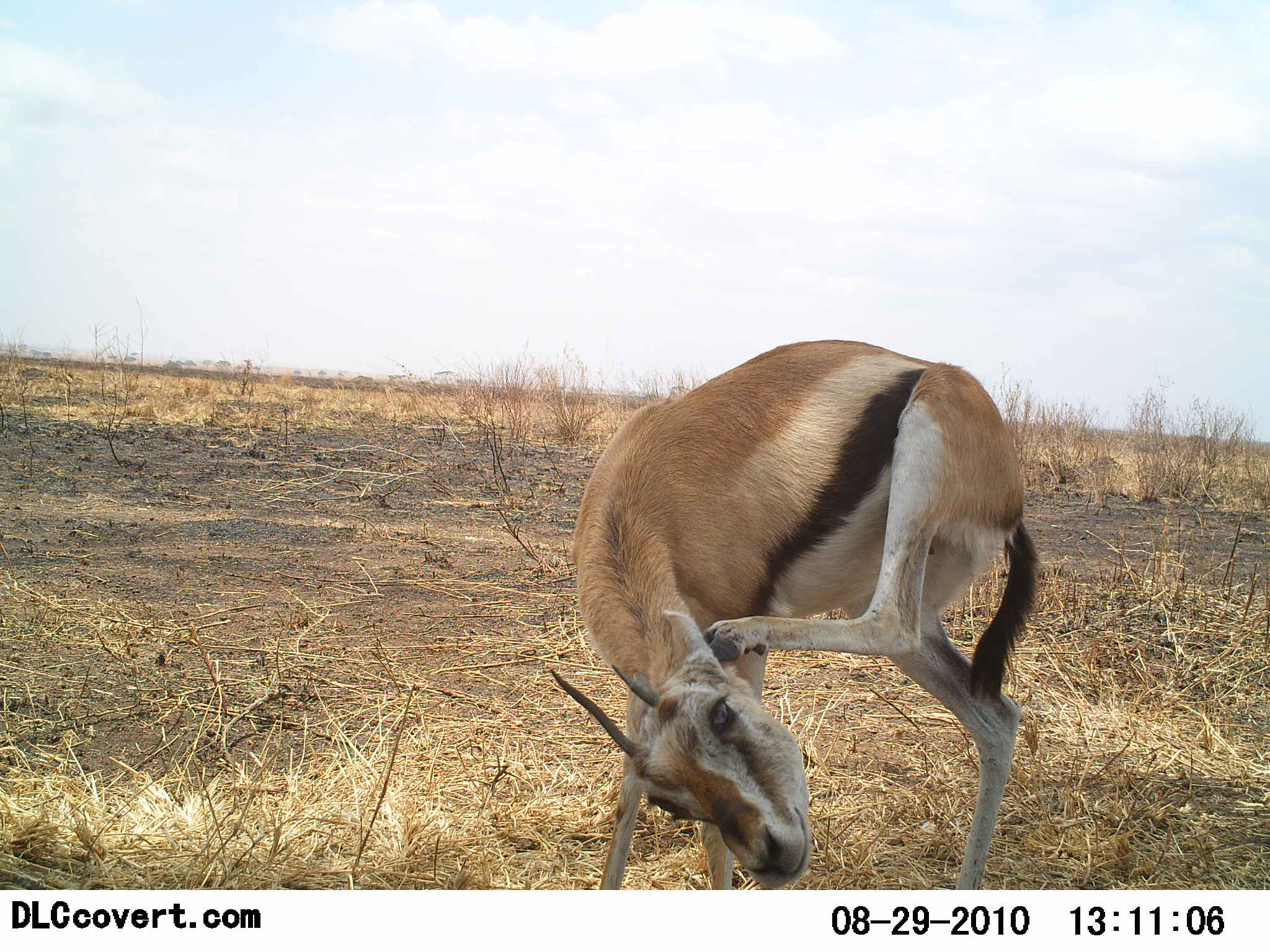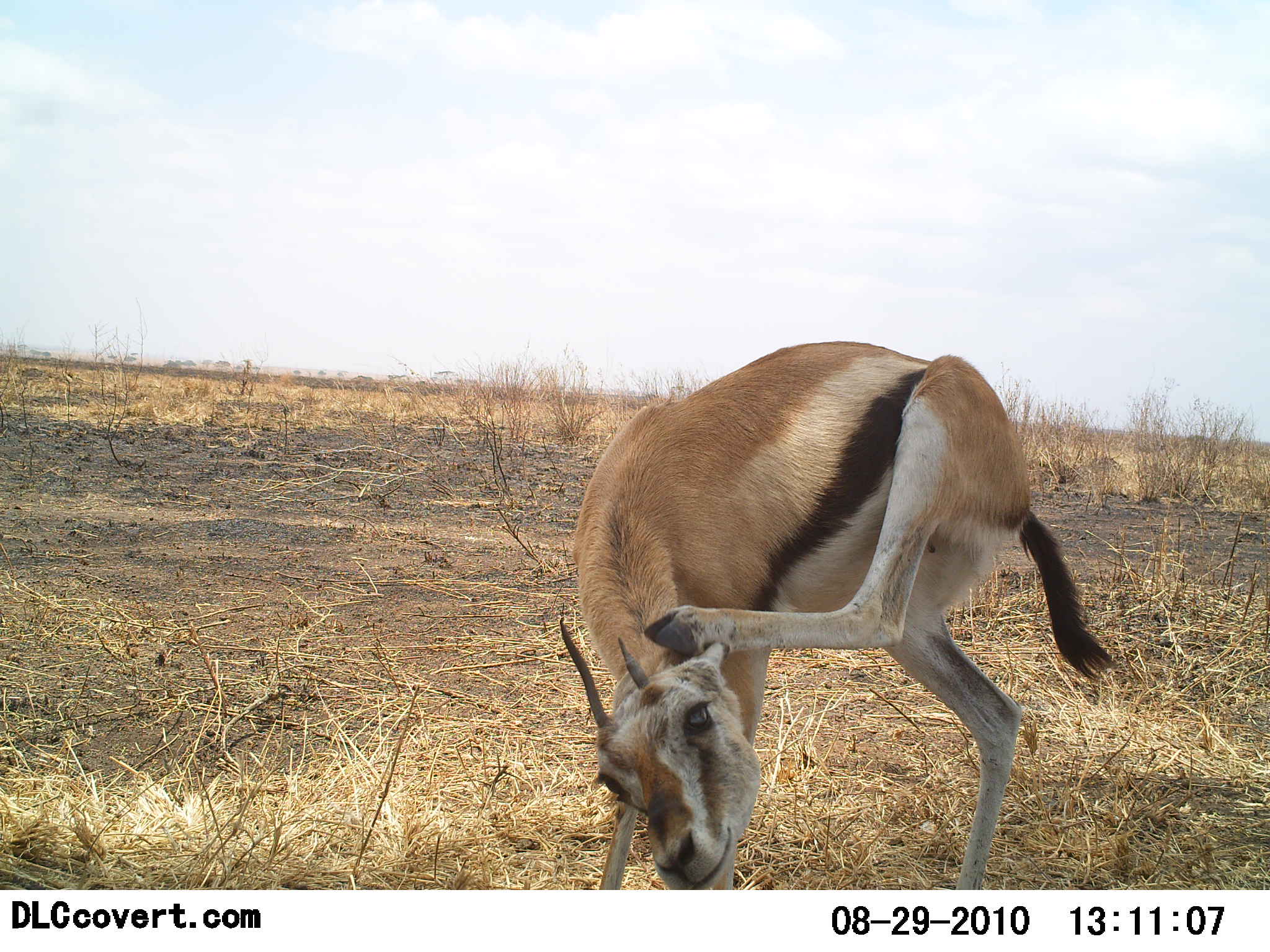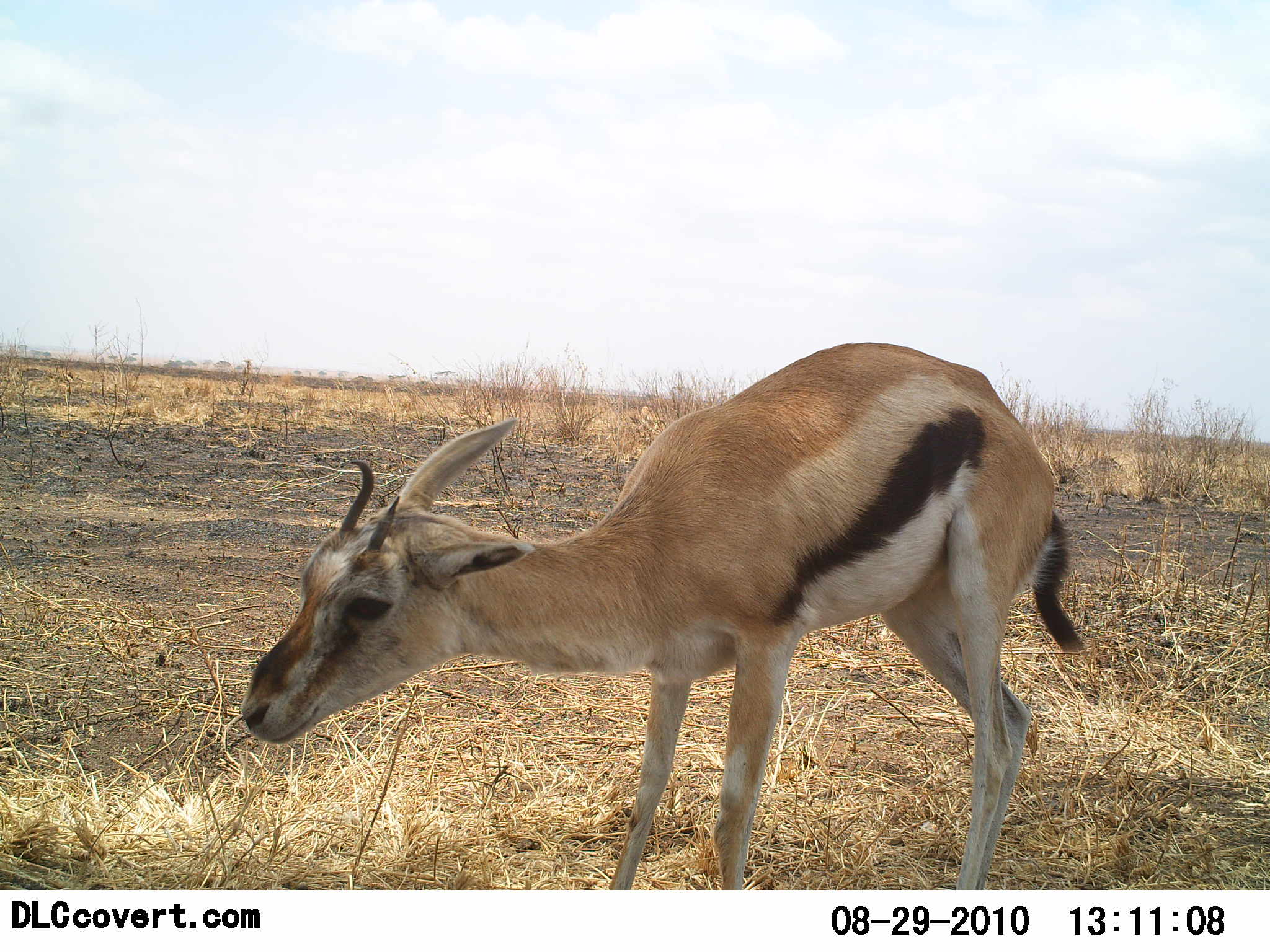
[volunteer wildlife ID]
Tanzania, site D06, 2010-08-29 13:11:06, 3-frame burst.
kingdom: Animalia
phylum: Chordata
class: Mammalia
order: Artiodactyla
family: Bovidae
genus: Eudorcas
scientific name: Eudorcas thomsonii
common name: thomson's gazelle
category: gazellethomsons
Gazellethomsons (thomson's gazelle) (Eudorcas thomsonii), count 1. Behavior (volunteer vote fractions): standing 71%, resting 6%, moving 24%, interacting 29%. Young present (vote fraction): 0%. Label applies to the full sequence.